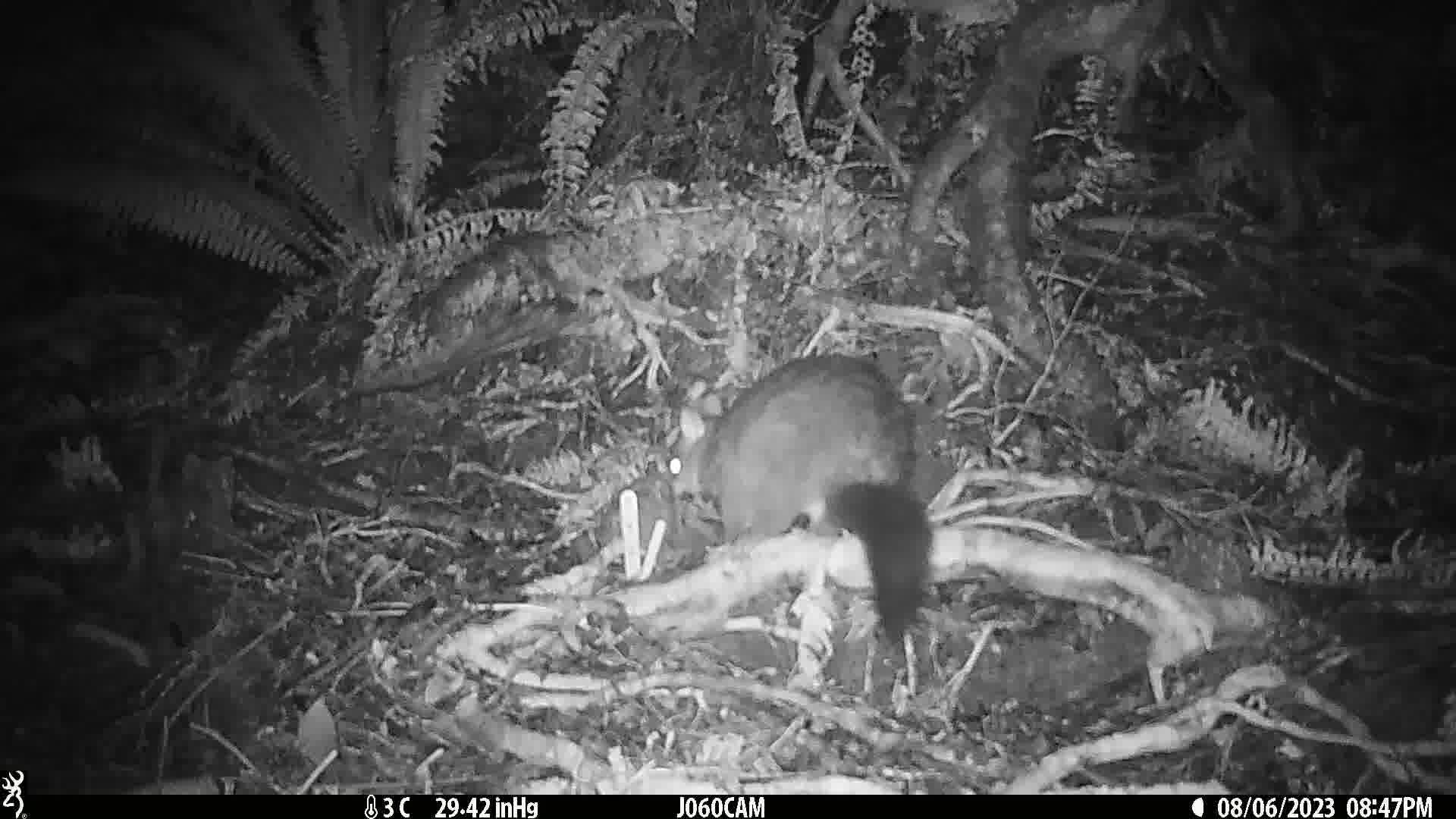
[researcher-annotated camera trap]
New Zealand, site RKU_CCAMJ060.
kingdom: Animalia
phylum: Chordata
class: Mammalia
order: Diprotodontia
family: Phalangeridae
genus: Trichosurus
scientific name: Trichosurus vulpecula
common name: common brushtail possum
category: possum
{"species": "possum (common brushtail possum) (Trichosurus vulpecula)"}